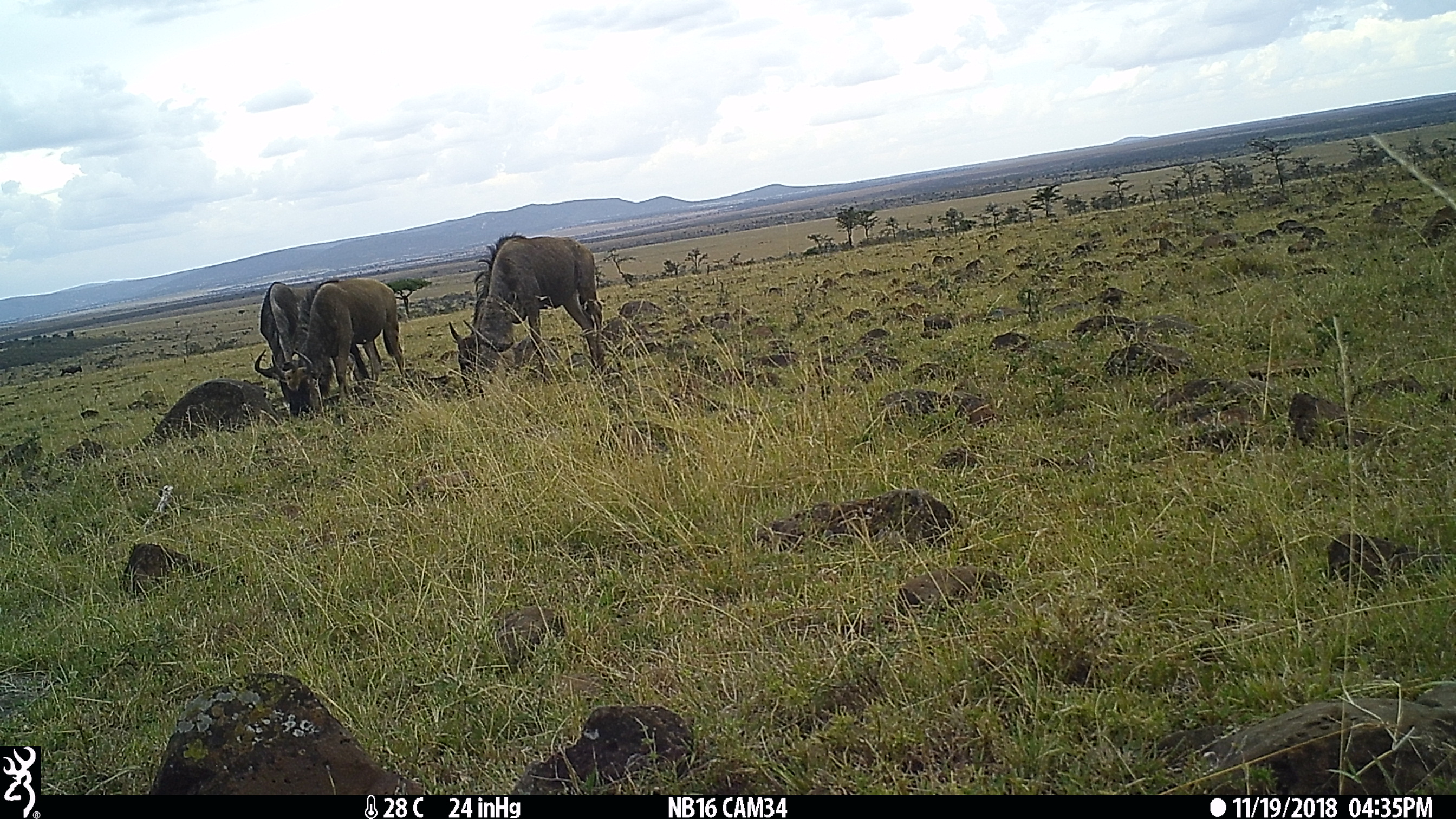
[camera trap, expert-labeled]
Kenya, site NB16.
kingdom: Animalia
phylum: Chordata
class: Mammalia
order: Artiodactyla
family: Bovidae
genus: Connochaetes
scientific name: Connochaetes taurinus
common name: blue wildebeest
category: wildebeest